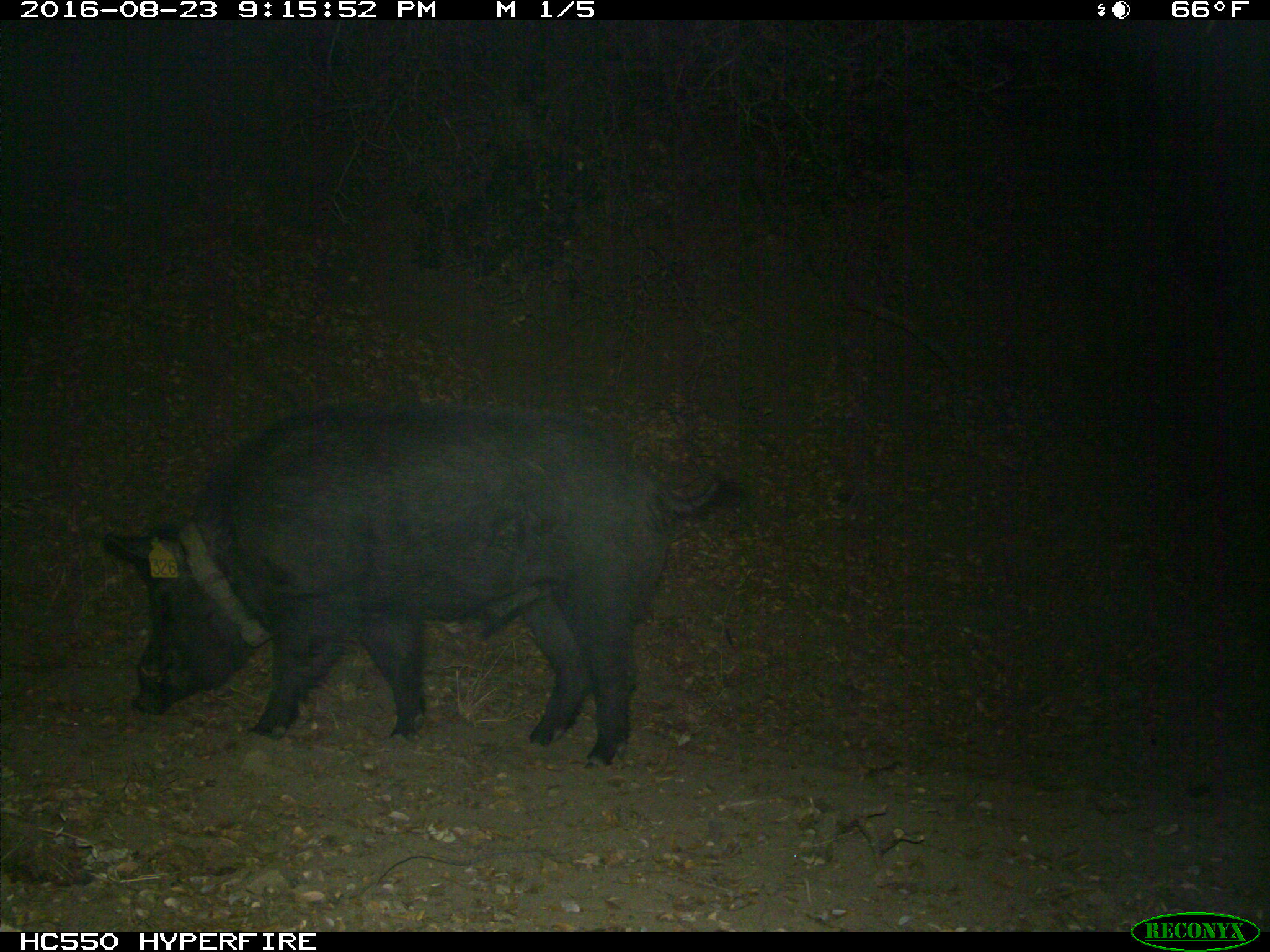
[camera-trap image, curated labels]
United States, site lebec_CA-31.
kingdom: Animalia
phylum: Chordata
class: Mammalia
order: Artiodactyla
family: Suidae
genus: Sus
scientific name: Sus scrofa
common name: wild boar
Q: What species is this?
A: Sus scrofa (wild boar).